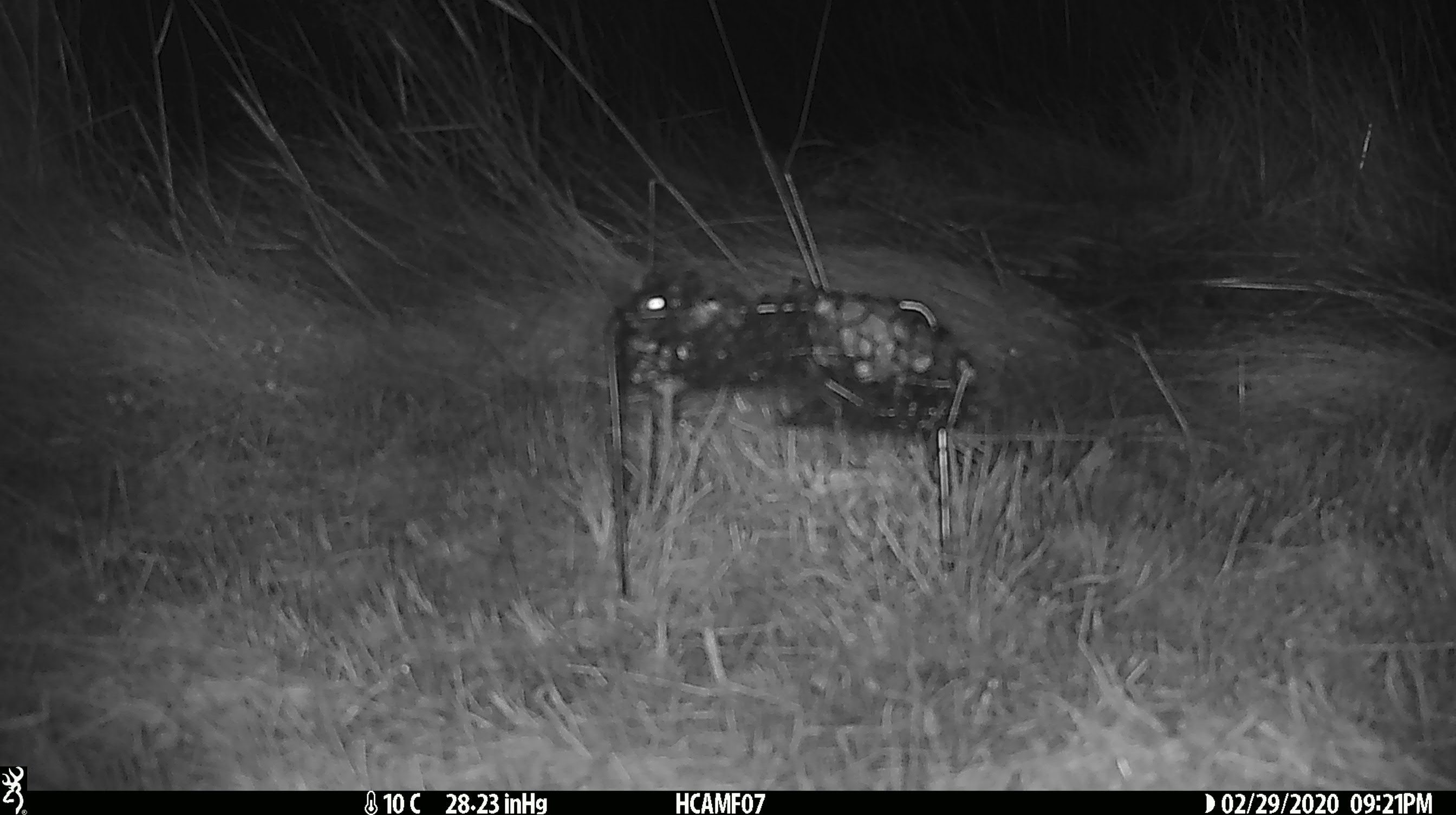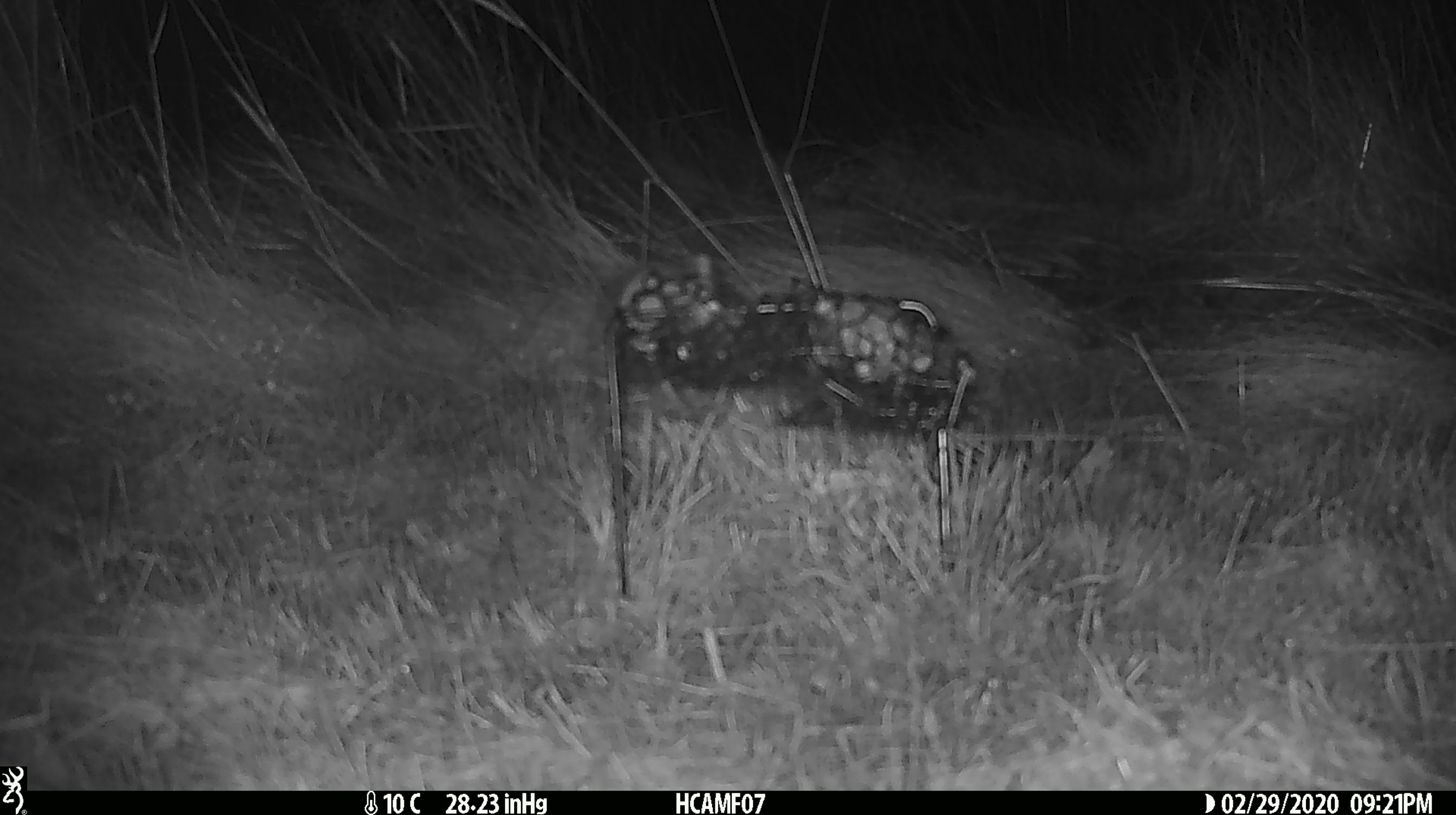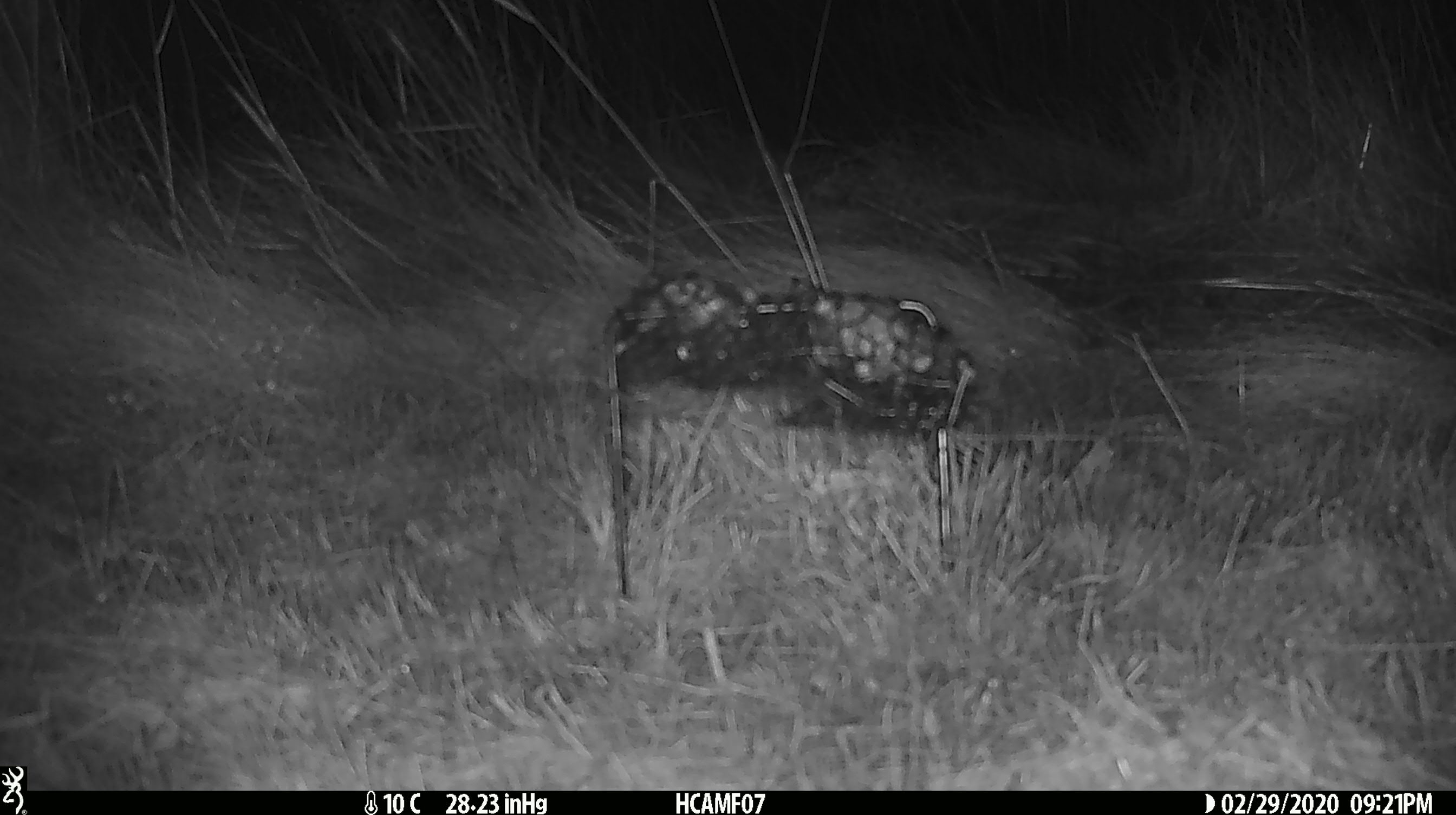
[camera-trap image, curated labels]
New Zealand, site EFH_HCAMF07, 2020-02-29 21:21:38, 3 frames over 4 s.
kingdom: Animalia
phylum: Chordata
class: Mammalia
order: Rodentia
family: Muridae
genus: Mus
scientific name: Mus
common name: mouse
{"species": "mouse (Mus)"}